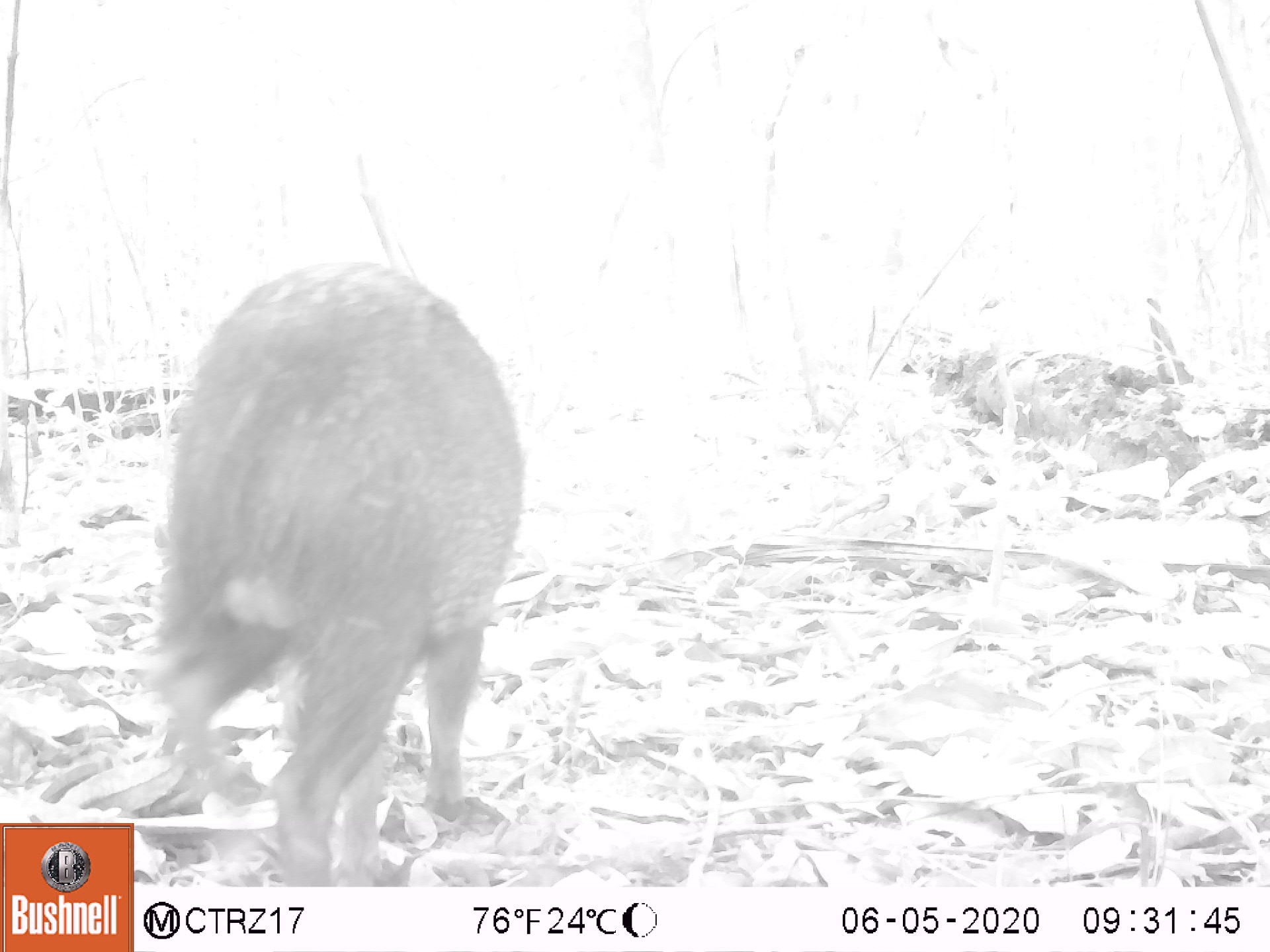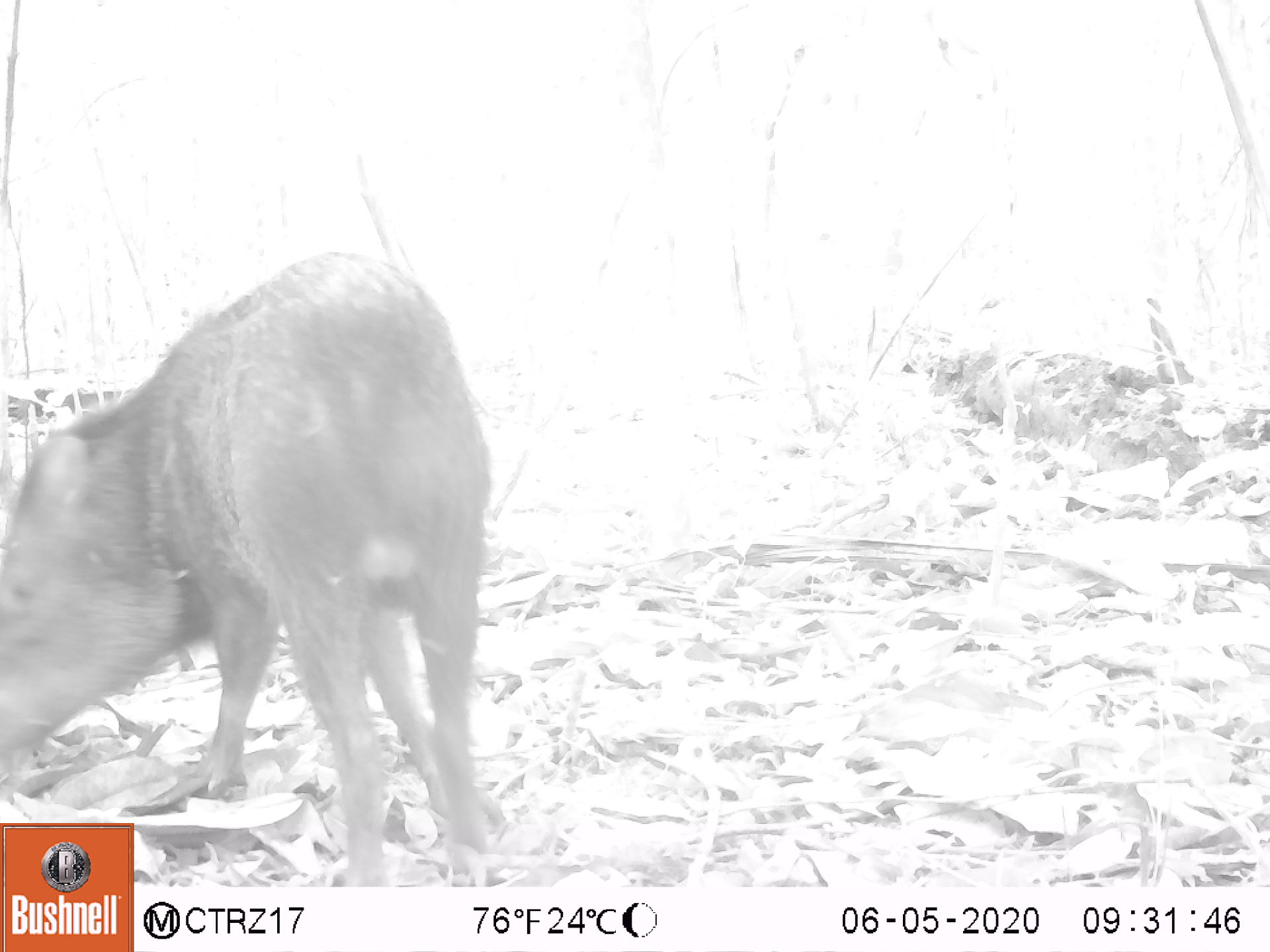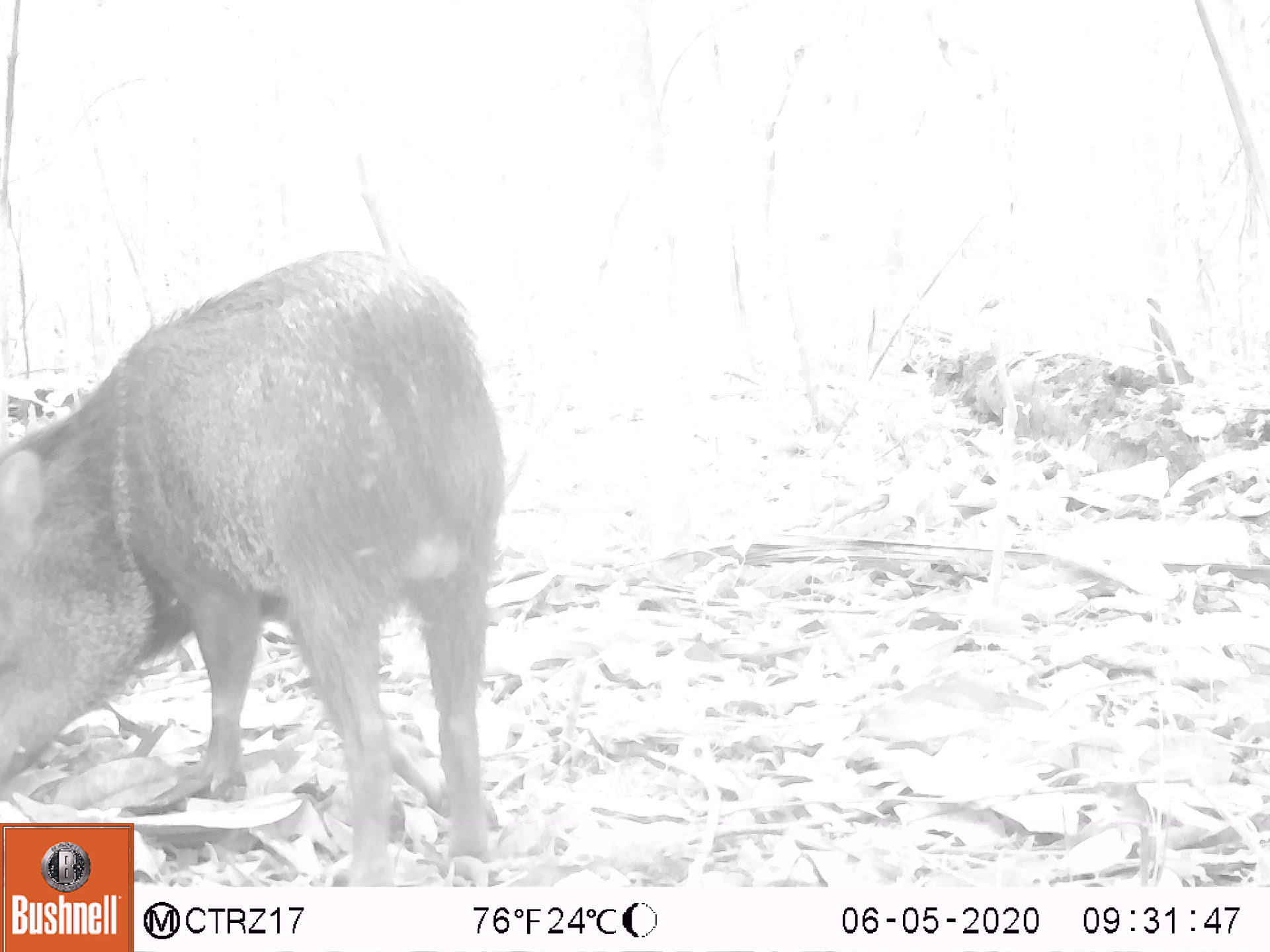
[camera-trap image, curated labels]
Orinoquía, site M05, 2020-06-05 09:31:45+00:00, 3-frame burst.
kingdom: Animalia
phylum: Chordata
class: Mammalia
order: Artiodactyla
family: Tayassuidae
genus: Pecari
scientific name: Pecari tajacu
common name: collared peccary